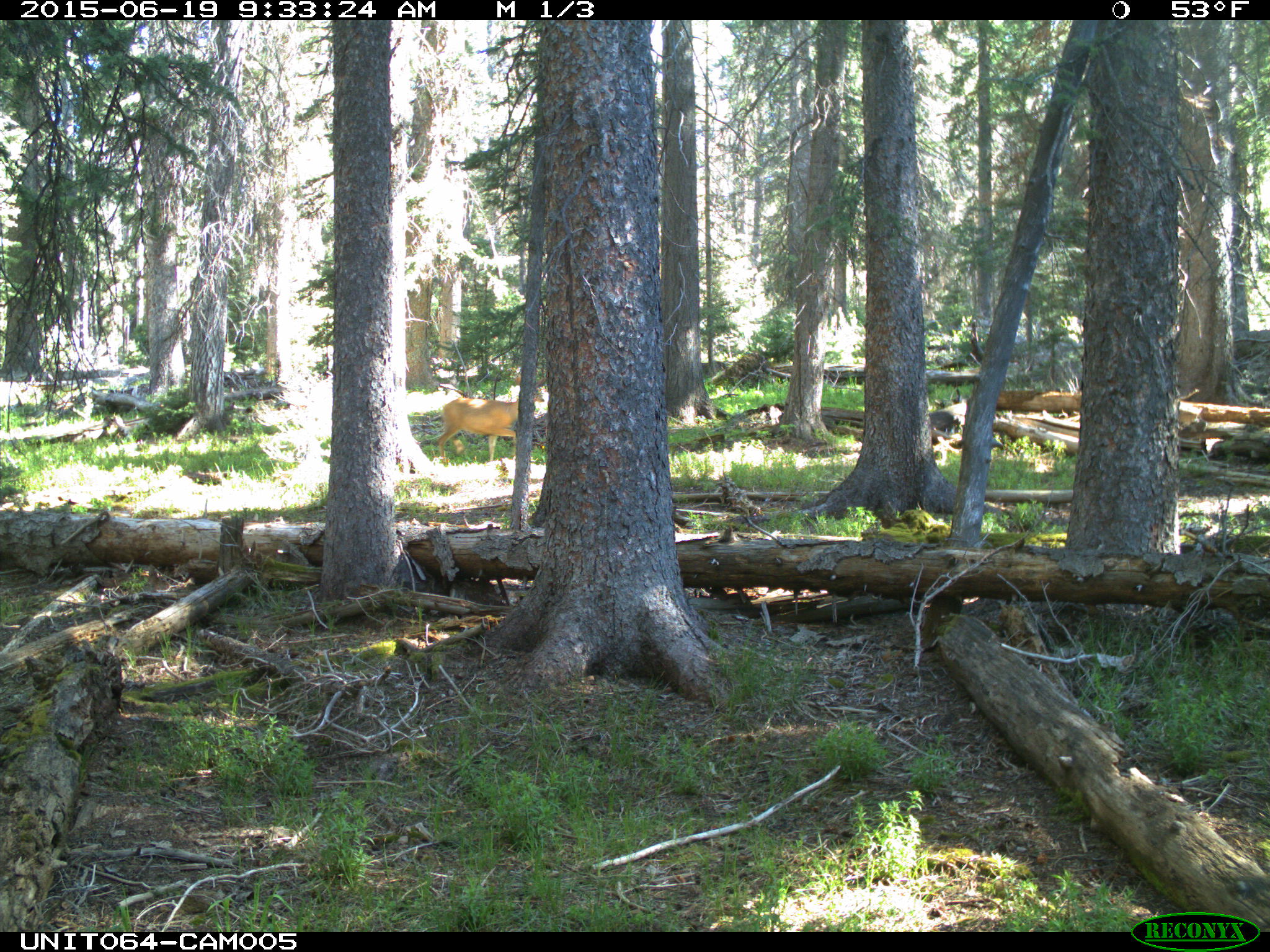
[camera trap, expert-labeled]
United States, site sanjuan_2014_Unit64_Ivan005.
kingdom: Animalia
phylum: Chordata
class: Mammalia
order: Artiodactyla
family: Cervidae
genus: Odocoileus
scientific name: Odocoileus hemionus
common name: mule deer